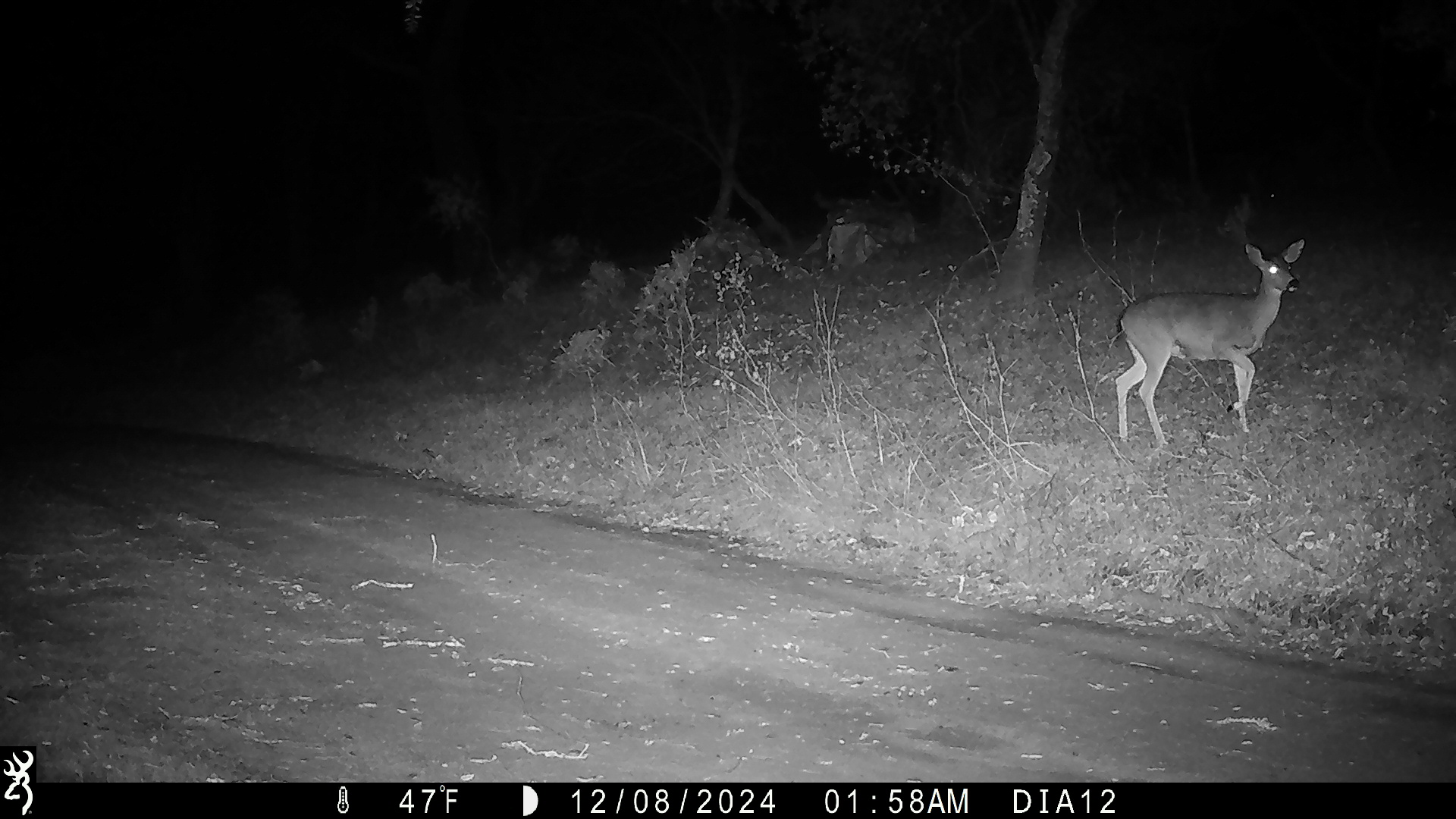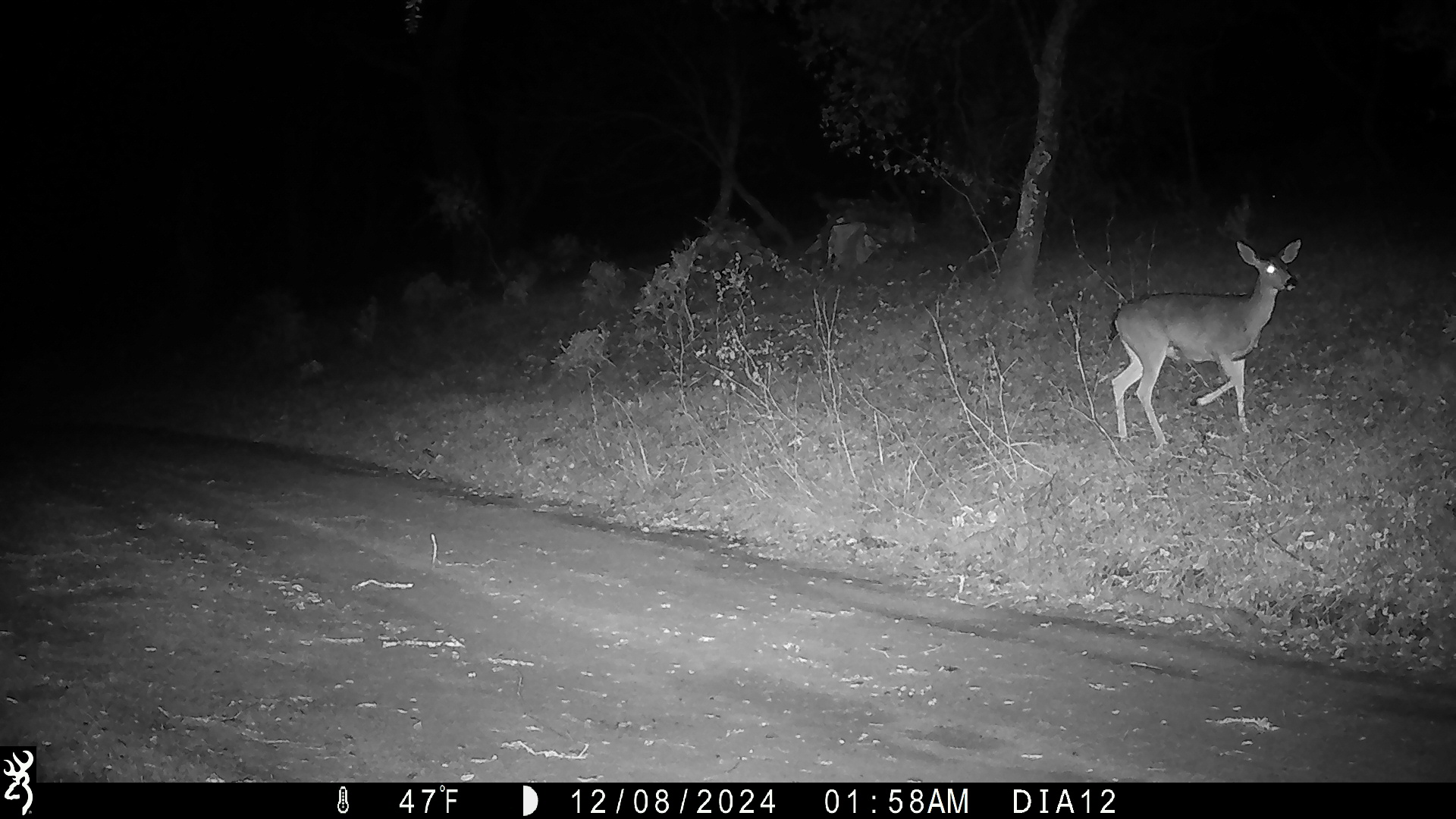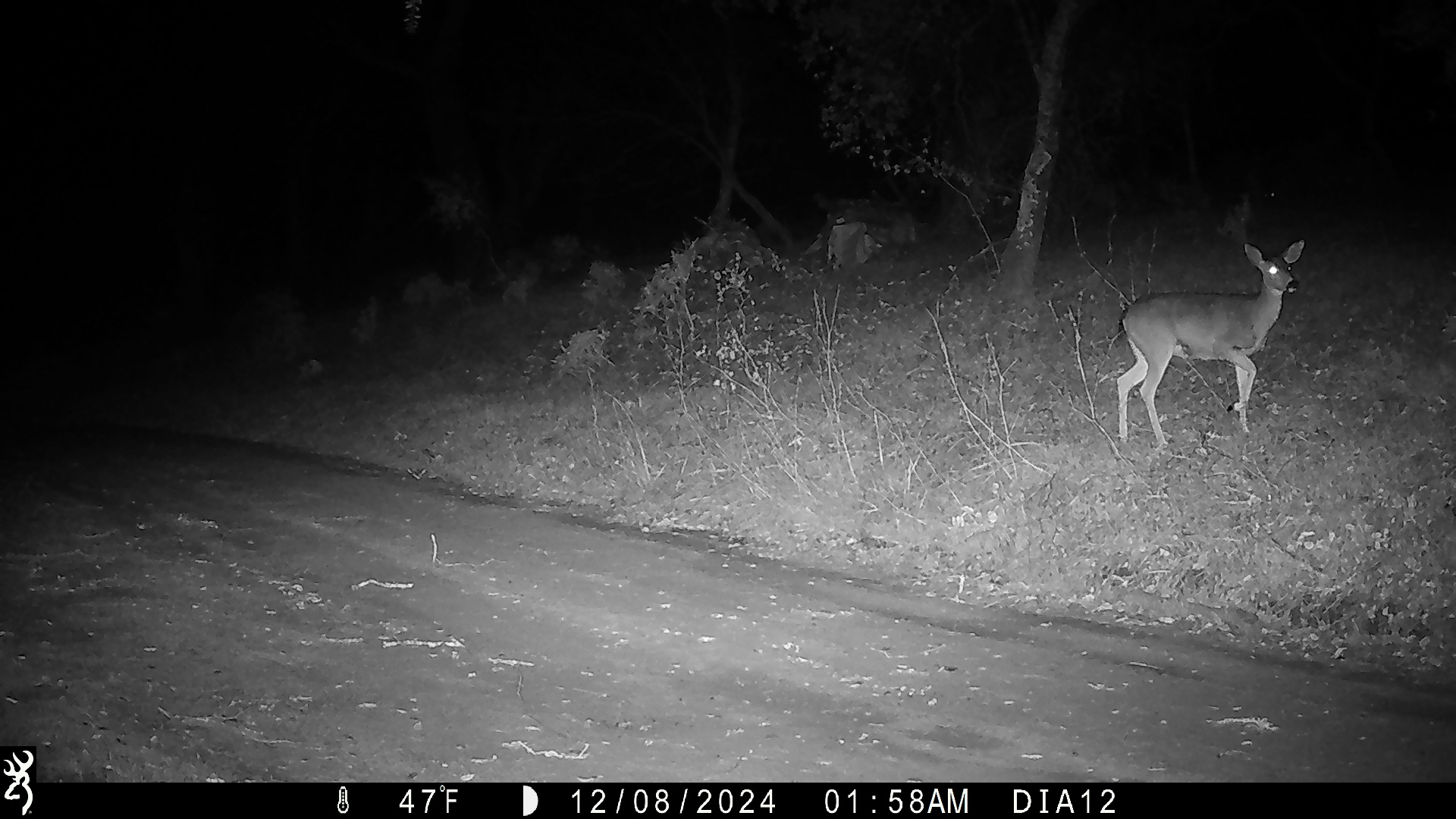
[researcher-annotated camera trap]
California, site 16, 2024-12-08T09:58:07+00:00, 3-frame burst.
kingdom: Animalia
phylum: Chordata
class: Mammalia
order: Artiodactyla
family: Cervidae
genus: Odocoileus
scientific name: Odocoileus hemionus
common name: mule deer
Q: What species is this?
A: Mule deer (Odocoileus hemionus).